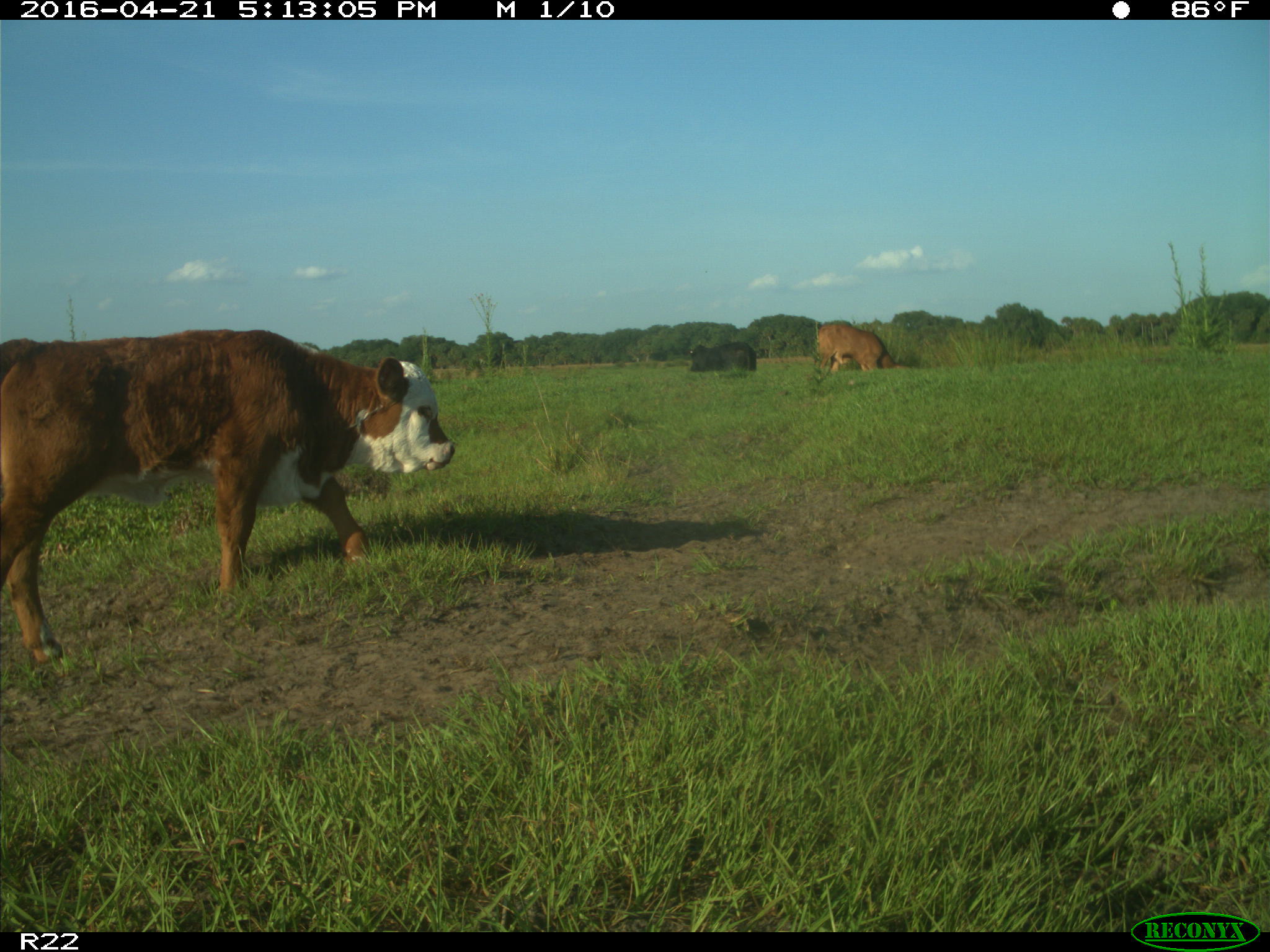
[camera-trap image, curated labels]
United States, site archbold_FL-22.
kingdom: Animalia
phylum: Chordata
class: Mammalia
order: Artiodactyla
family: Bovidae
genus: Bos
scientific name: Bos taurus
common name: domestic cow